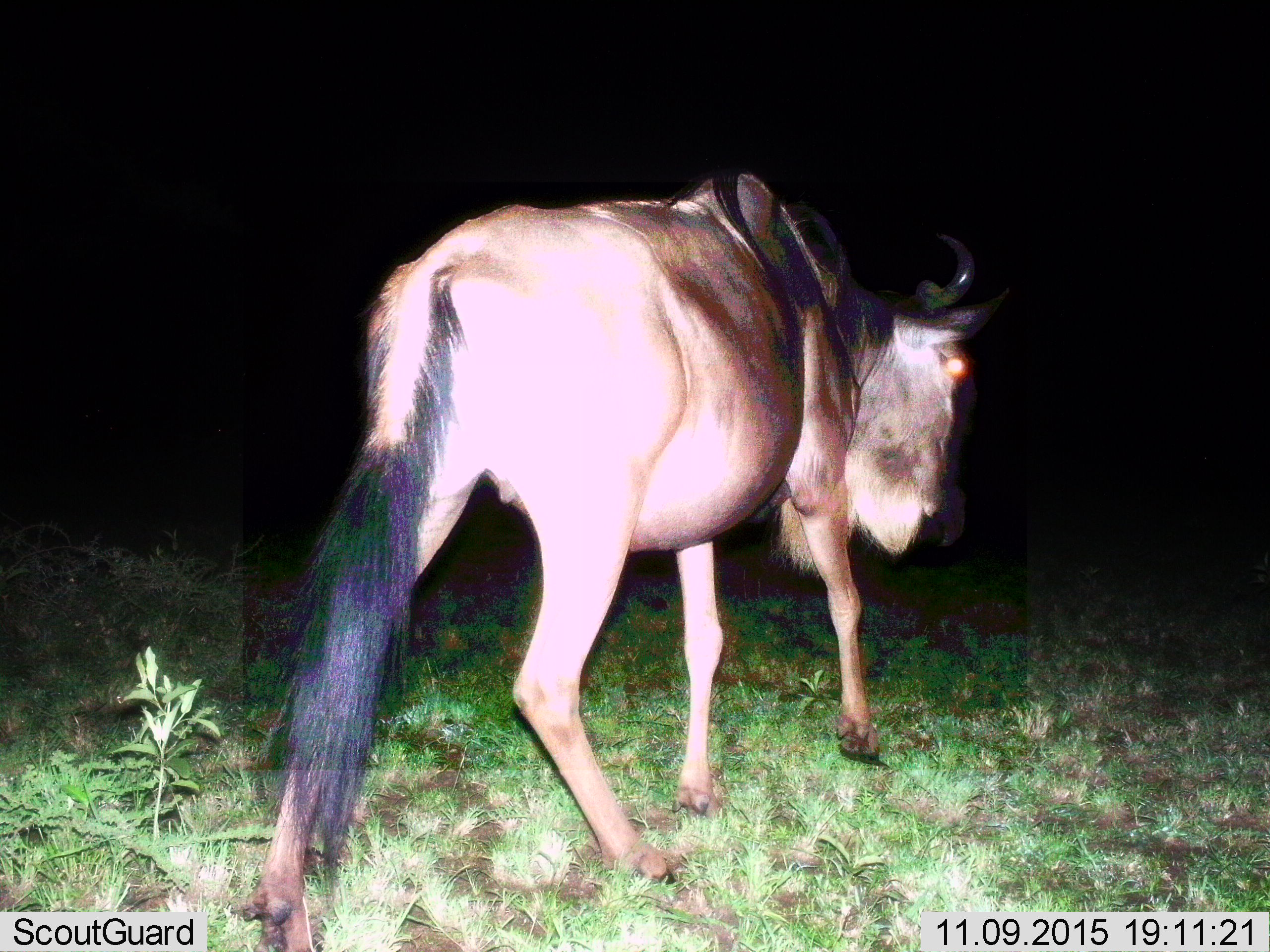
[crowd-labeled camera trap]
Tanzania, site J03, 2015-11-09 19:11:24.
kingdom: Animalia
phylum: Chordata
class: Mammalia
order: Artiodactyla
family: Bovidae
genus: Connochaetes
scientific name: Connochaetes taurinus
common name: blue wildebeest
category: wildebeest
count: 1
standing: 50%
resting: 0%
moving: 50%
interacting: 0%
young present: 0%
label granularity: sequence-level